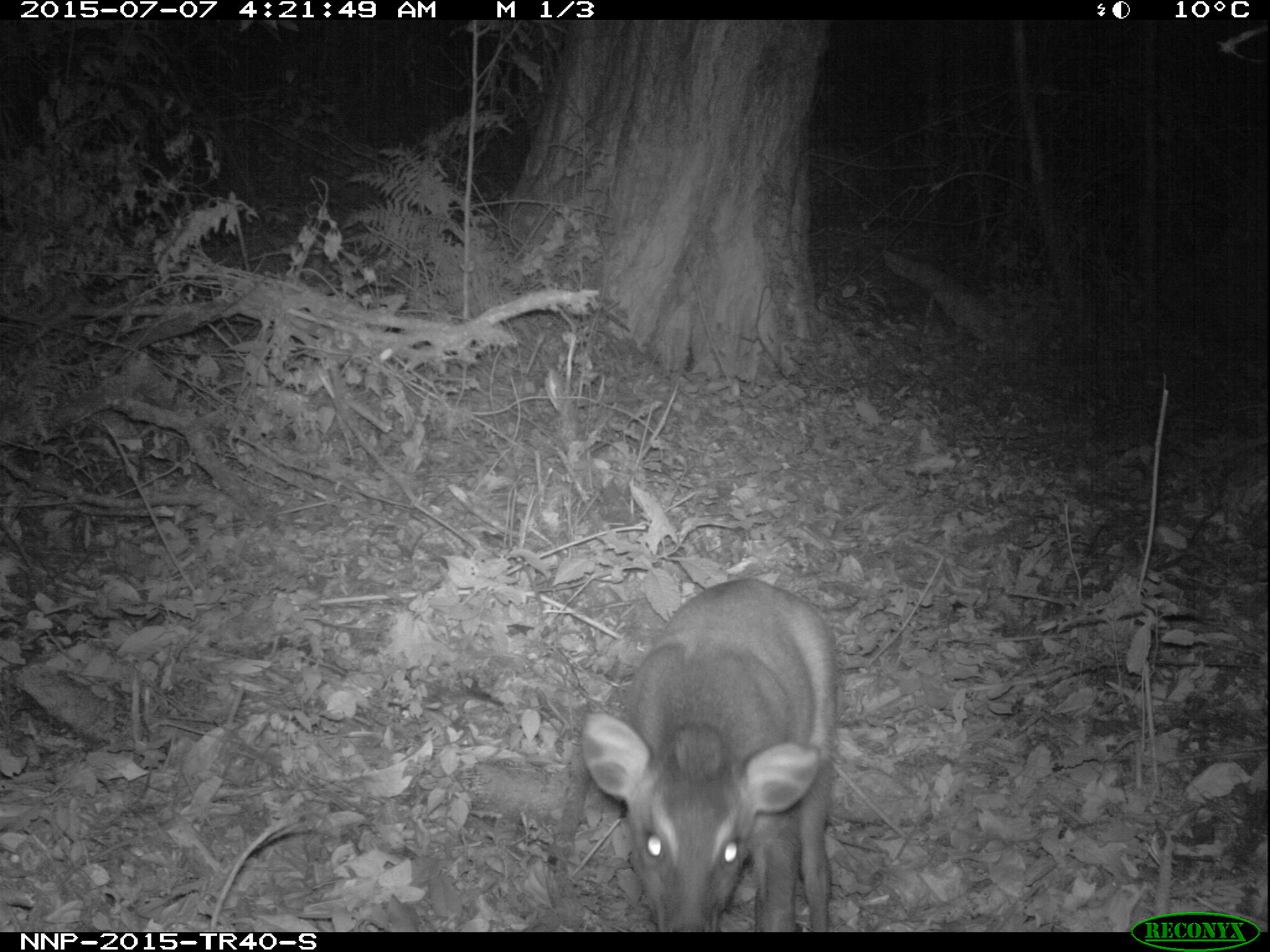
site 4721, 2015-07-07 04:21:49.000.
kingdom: Animalia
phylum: Chordata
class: Mammalia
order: Artiodactyla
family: Bovidae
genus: Cephalophus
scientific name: Cephalophus nigrifrons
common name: black-fronted duiker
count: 1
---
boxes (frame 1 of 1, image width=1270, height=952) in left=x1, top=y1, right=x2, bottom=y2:
cephalophus nigrifrons: left=577, top=578, right=835, bottom=932